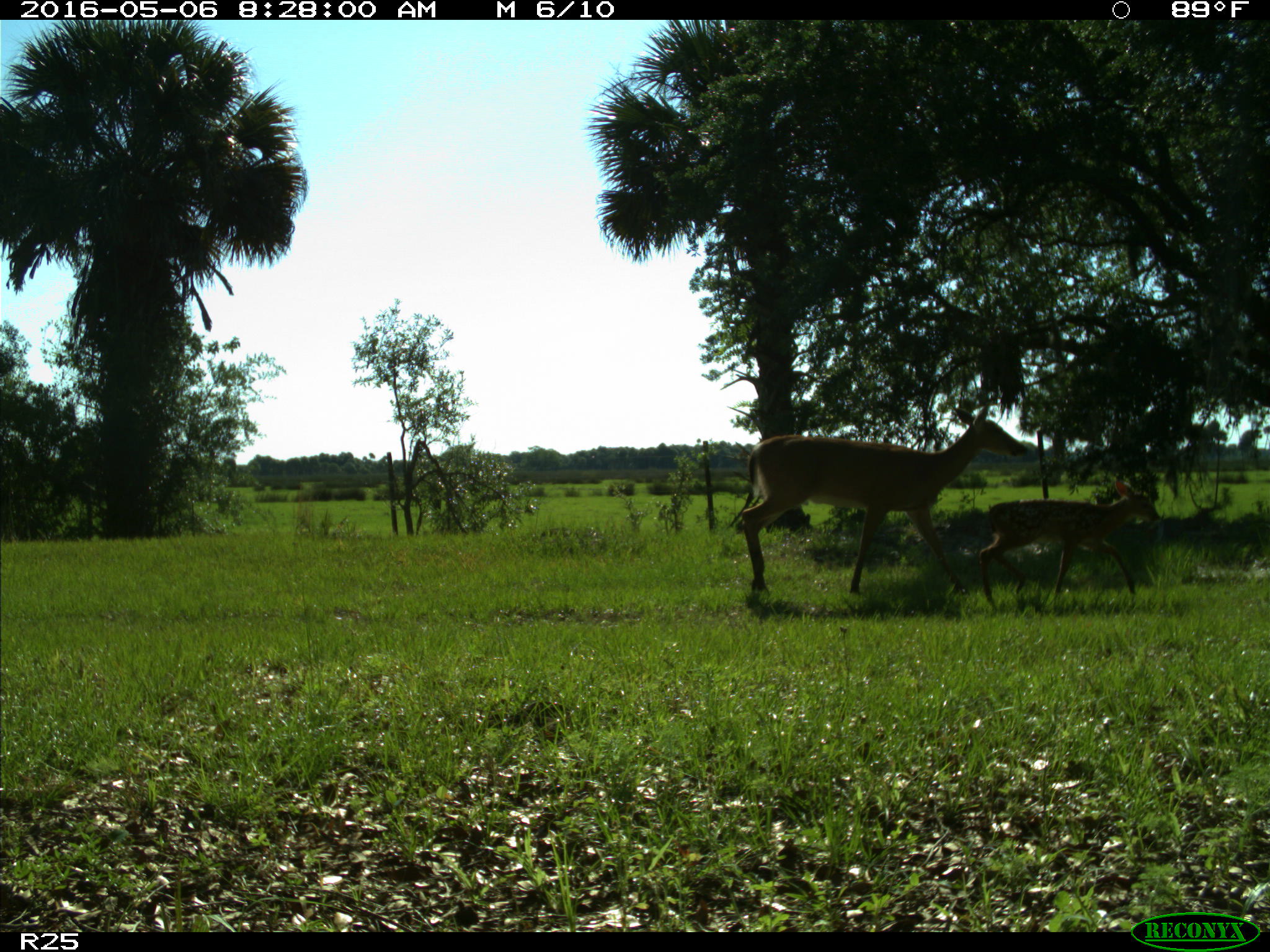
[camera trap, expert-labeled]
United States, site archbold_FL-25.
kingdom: Animalia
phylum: Chordata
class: Mammalia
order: Artiodactyla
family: Cervidae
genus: Odocoileus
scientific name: Odocoileus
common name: deer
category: unidentified deer